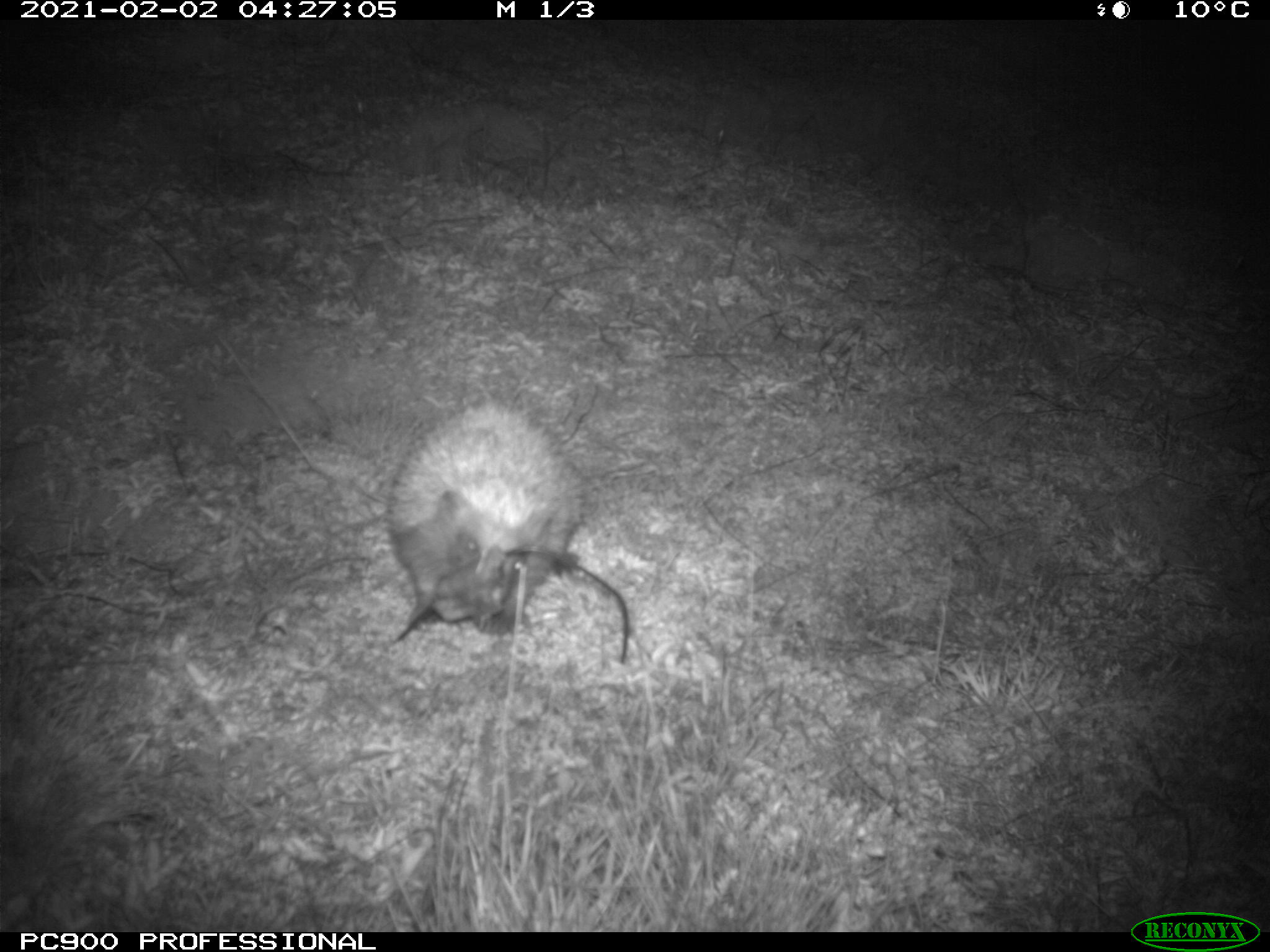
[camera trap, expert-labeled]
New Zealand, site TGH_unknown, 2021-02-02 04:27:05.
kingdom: Animalia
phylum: Chordata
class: Mammalia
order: Eulipotyphla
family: Erinaceidae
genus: Erinaceus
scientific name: Erinaceus europaeus europaeus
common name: european hedgehog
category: hedgehog